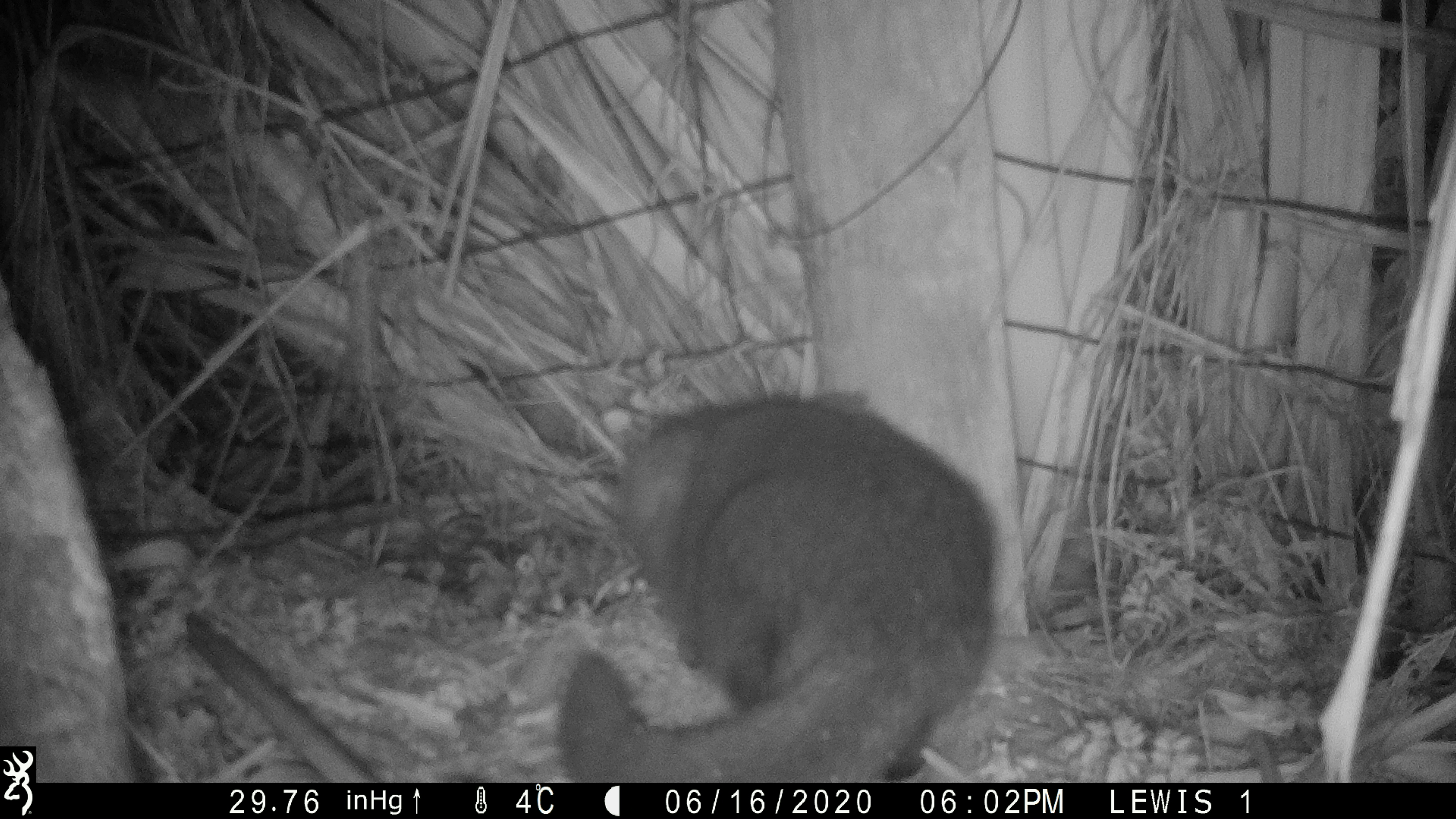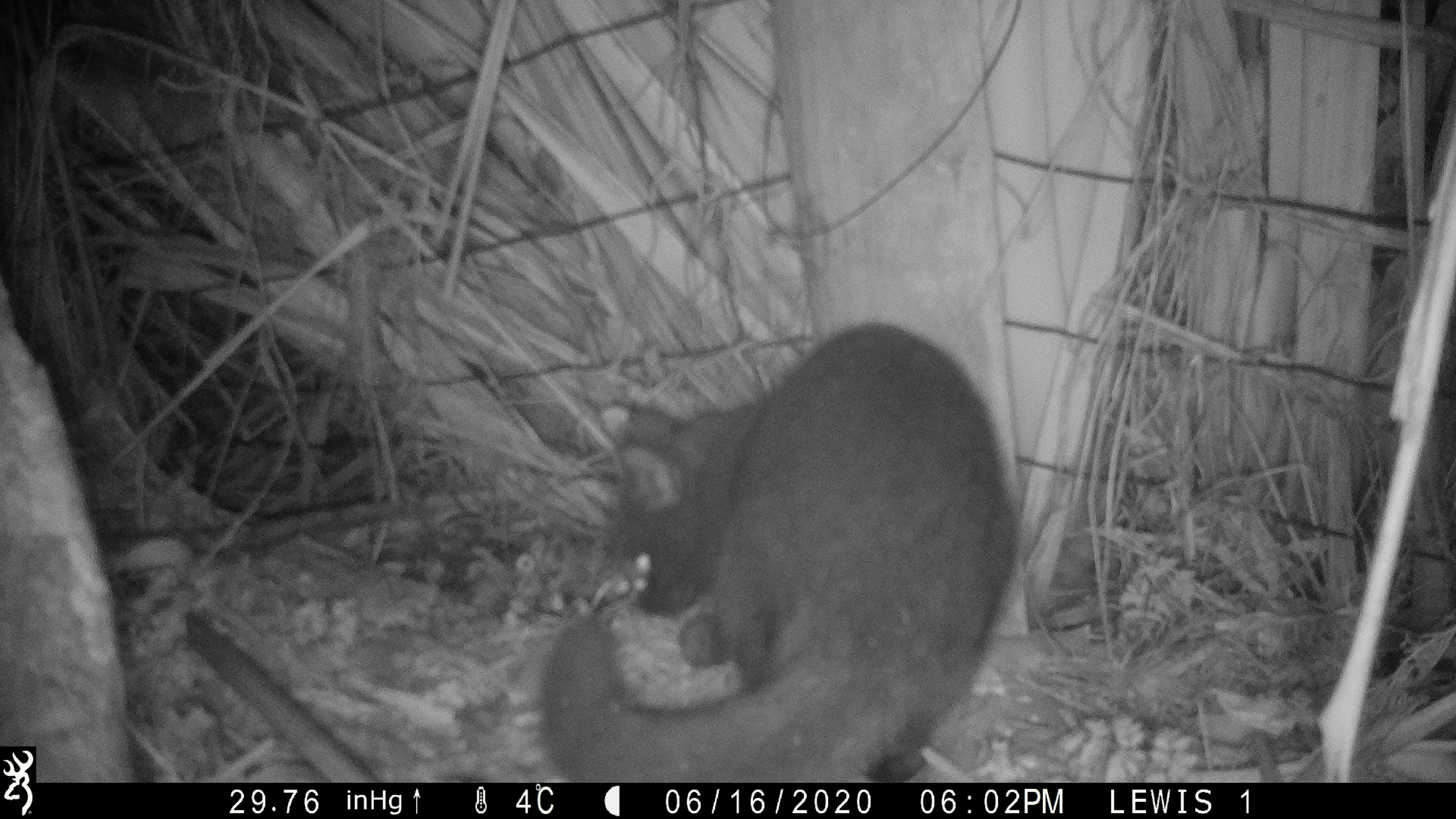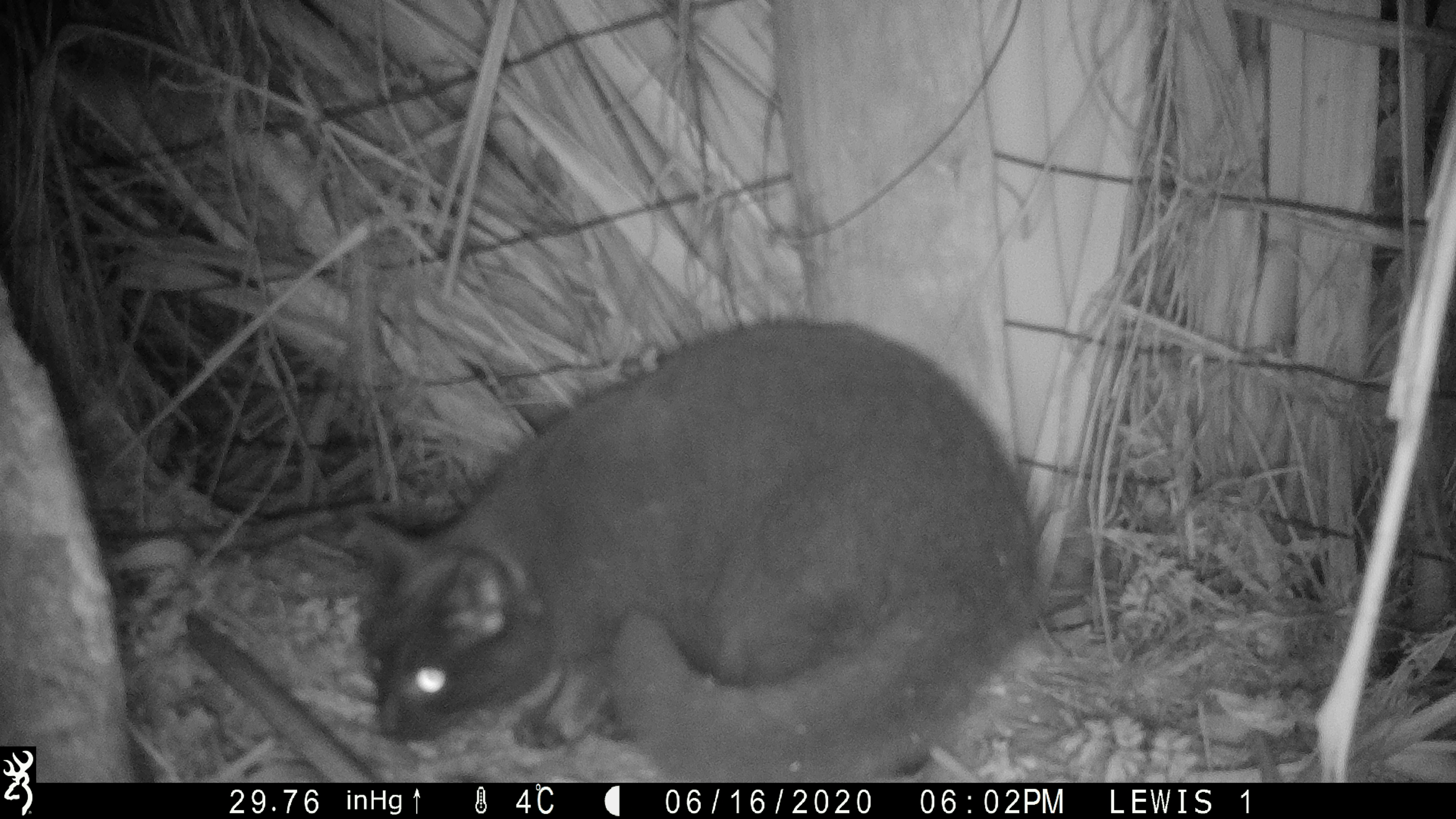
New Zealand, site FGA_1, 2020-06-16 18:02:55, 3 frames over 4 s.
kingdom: Animalia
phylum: Chordata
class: Mammalia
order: Carnivora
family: Felidae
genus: Felis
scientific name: Felis catus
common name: domestic cat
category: cat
Cat (domestic cat) (Felis catus).